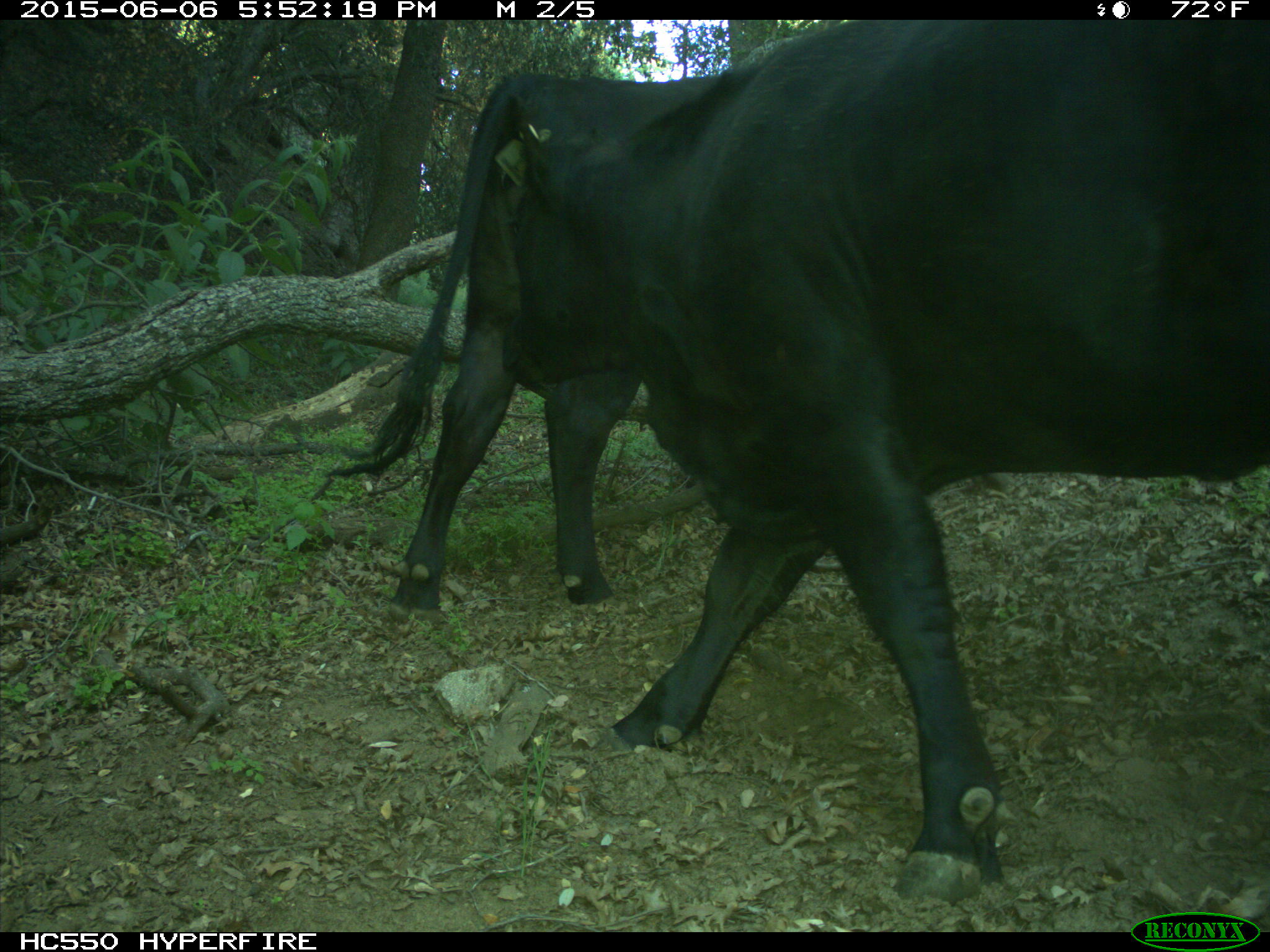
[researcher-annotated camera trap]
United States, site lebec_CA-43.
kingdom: Animalia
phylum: Chordata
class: Mammalia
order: Artiodactyla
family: Bovidae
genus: Bos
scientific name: Bos taurus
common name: domestic cow